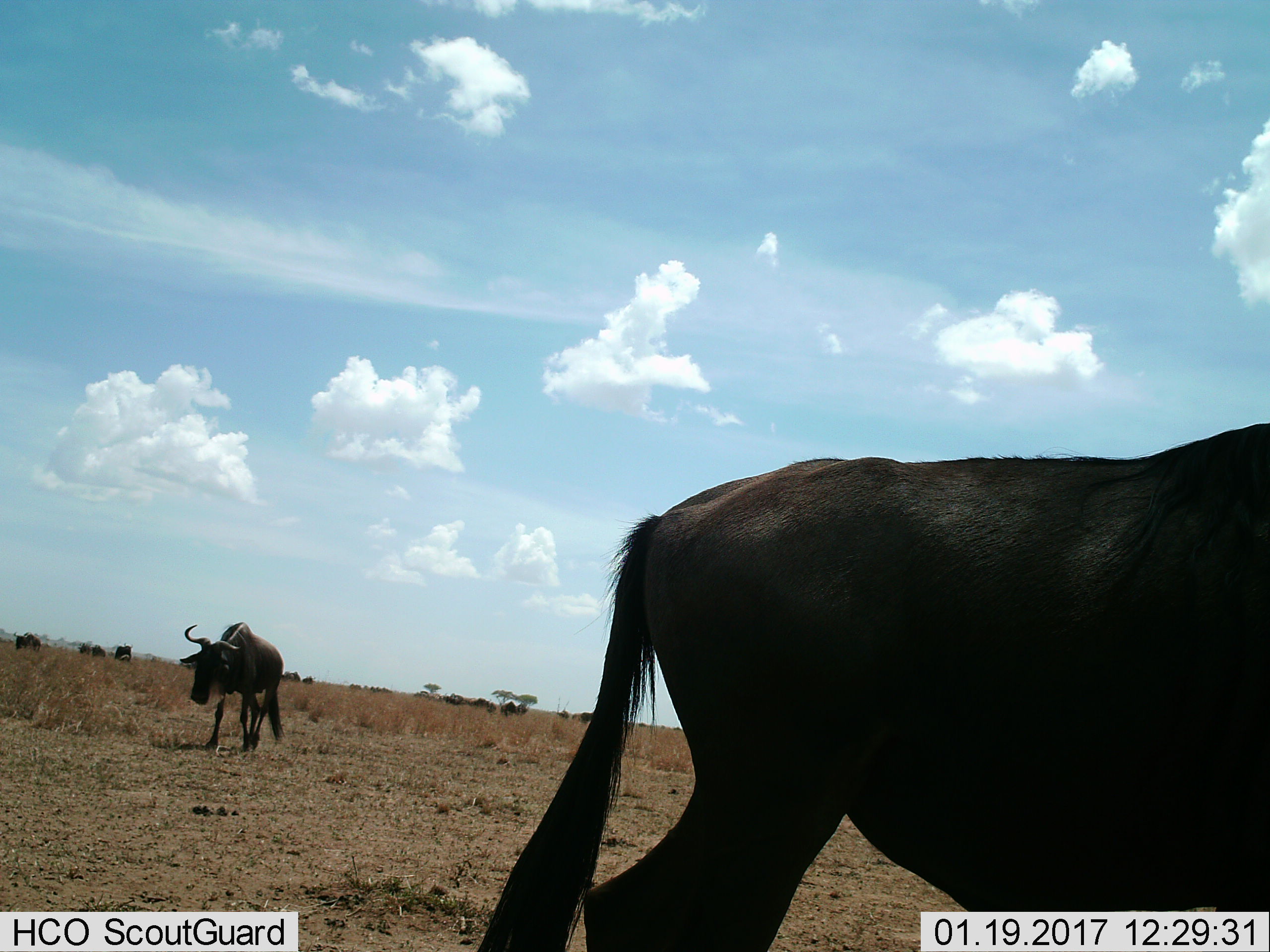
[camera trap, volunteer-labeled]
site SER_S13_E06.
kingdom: Animalia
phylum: Chordata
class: Mammalia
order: Artiodactyla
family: Bovidae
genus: Connochaetes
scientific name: Connochaetes taurinus taurinus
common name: blue wildebeest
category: wildebeestblue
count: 11-50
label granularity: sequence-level